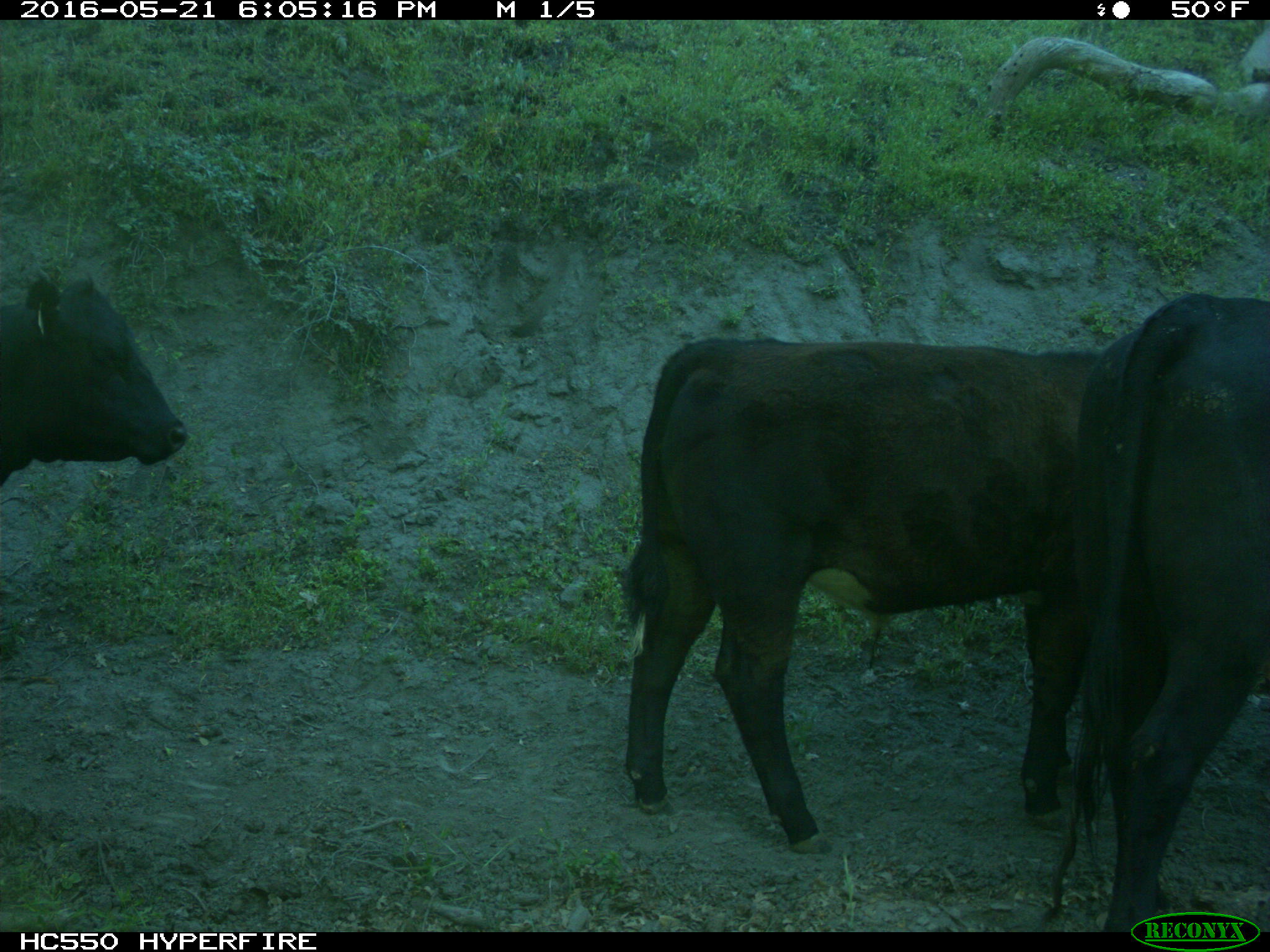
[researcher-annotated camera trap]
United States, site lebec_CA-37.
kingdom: Animalia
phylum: Chordata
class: Mammalia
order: Artiodactyla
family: Bovidae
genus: Bos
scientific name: Bos taurus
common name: domestic cow